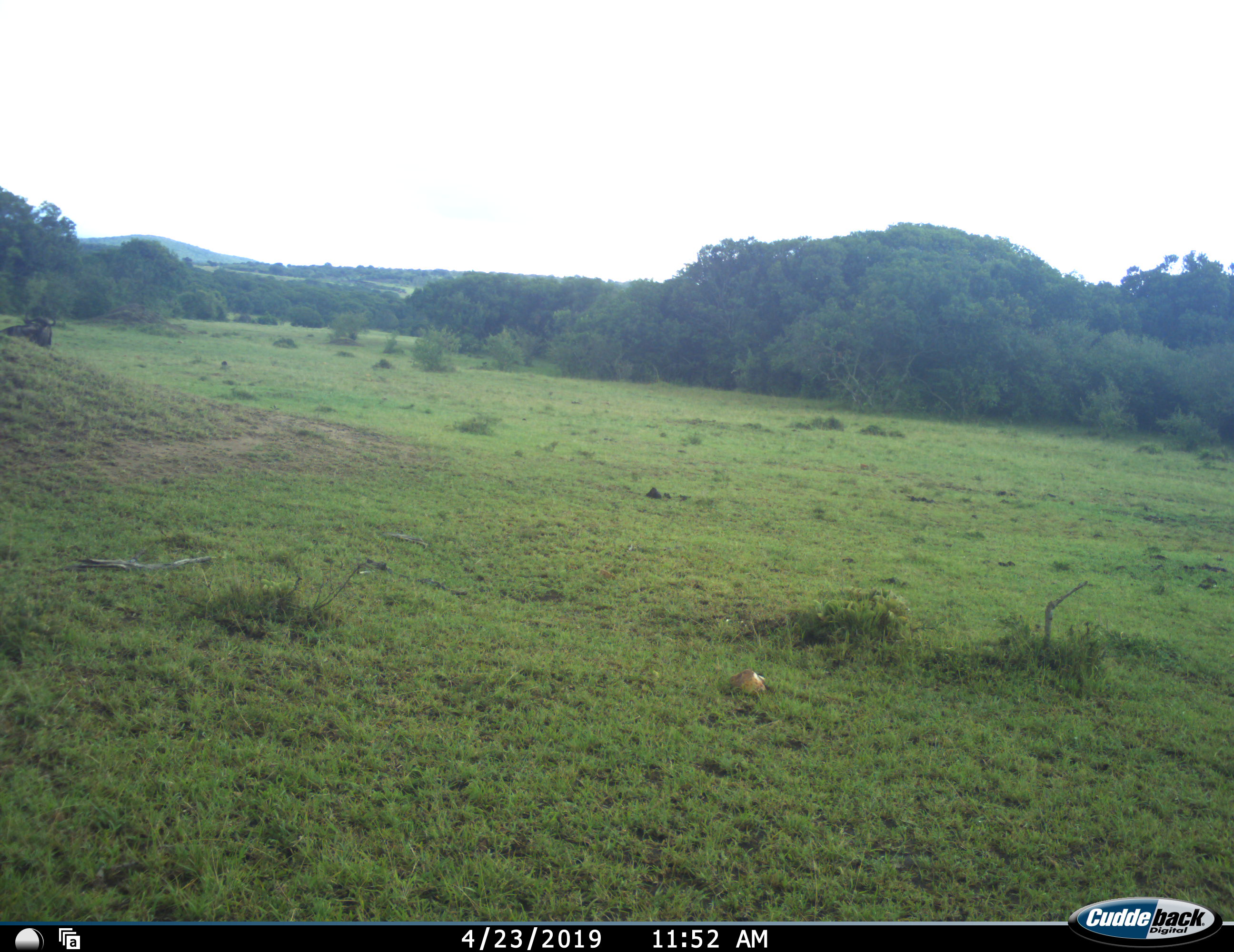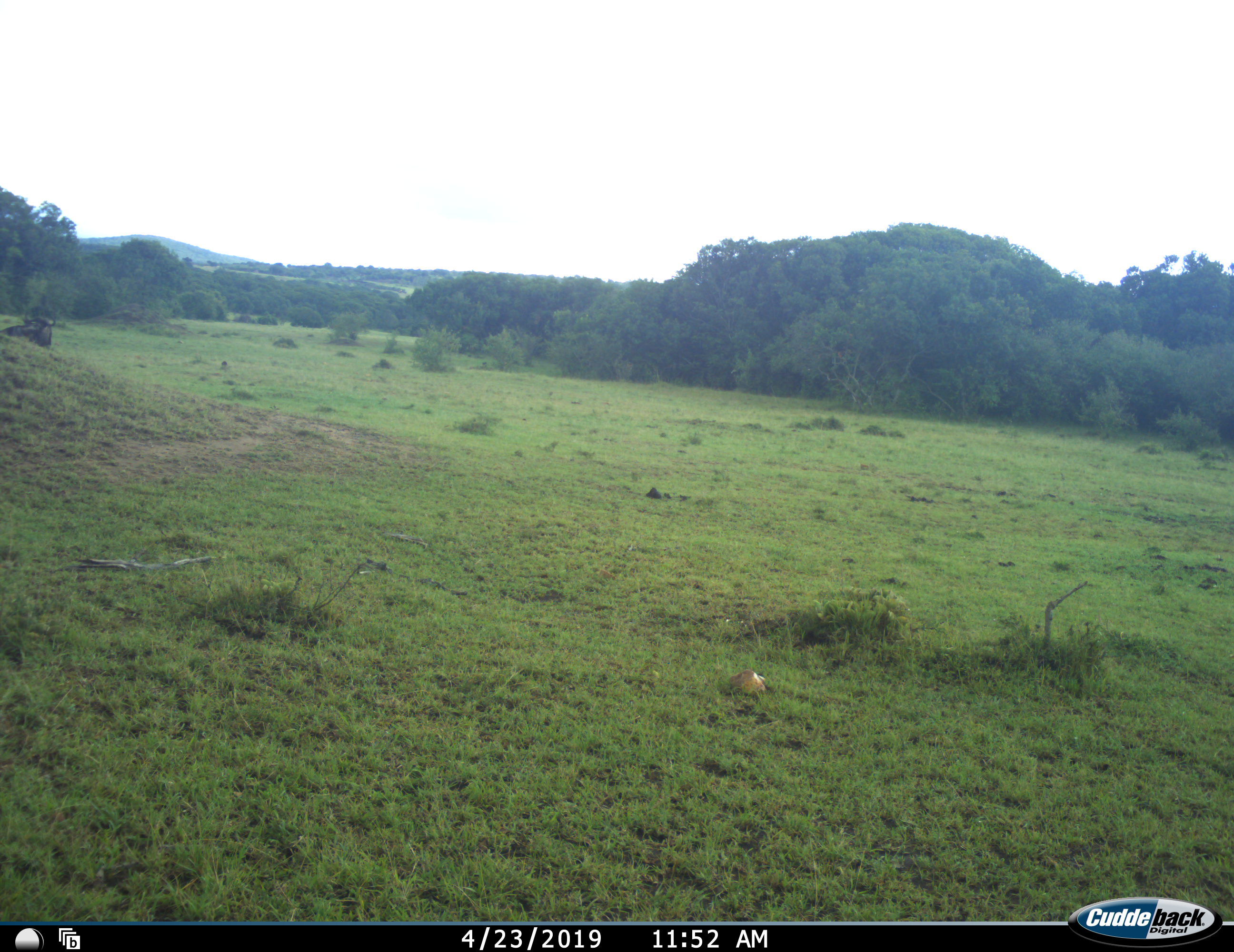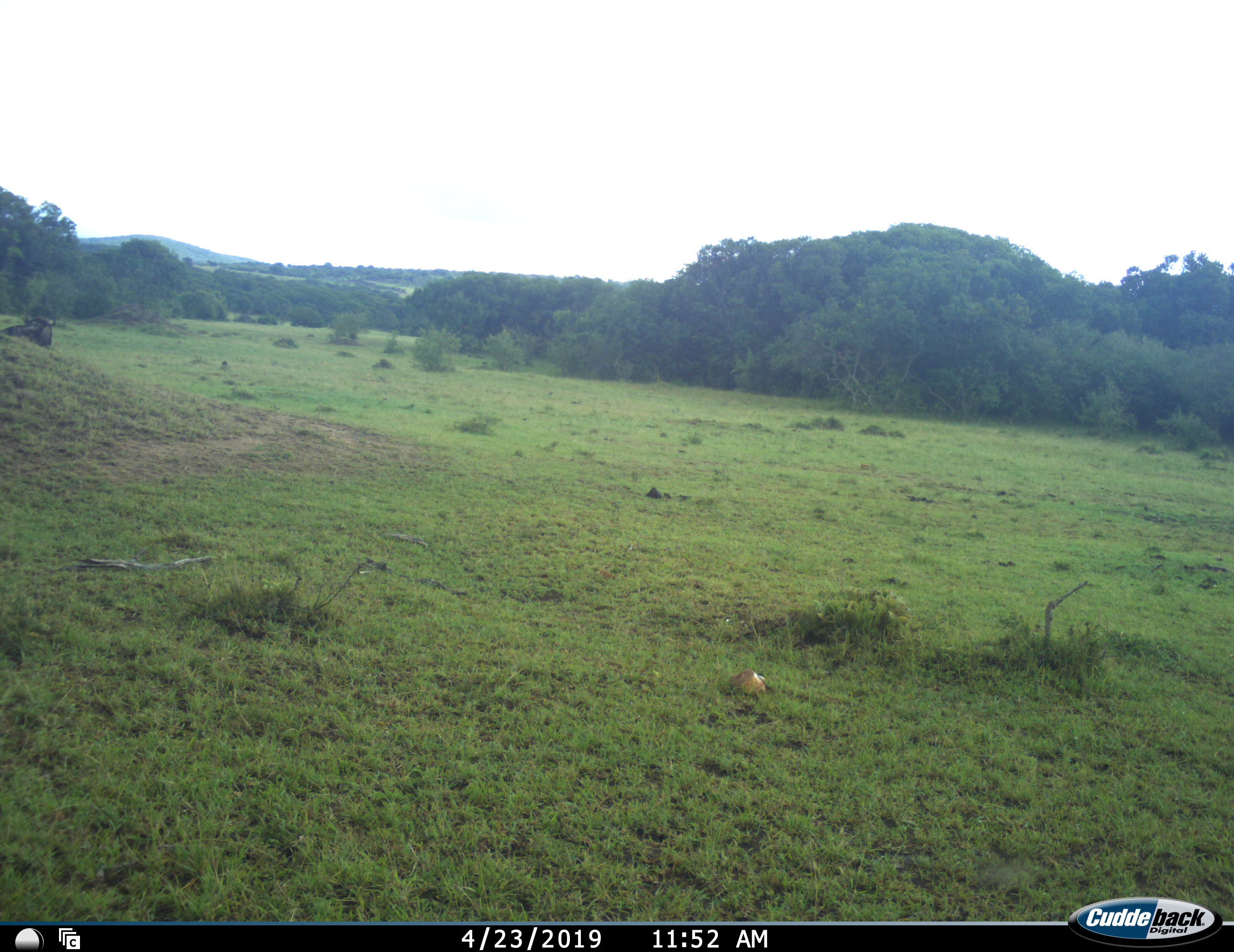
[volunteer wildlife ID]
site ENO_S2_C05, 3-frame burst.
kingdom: Animalia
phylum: Chordata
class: Mammalia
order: Artiodactyla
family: Bovidae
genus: Syncerus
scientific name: Syncerus caffer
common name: african buffalo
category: buffalo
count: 1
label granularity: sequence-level